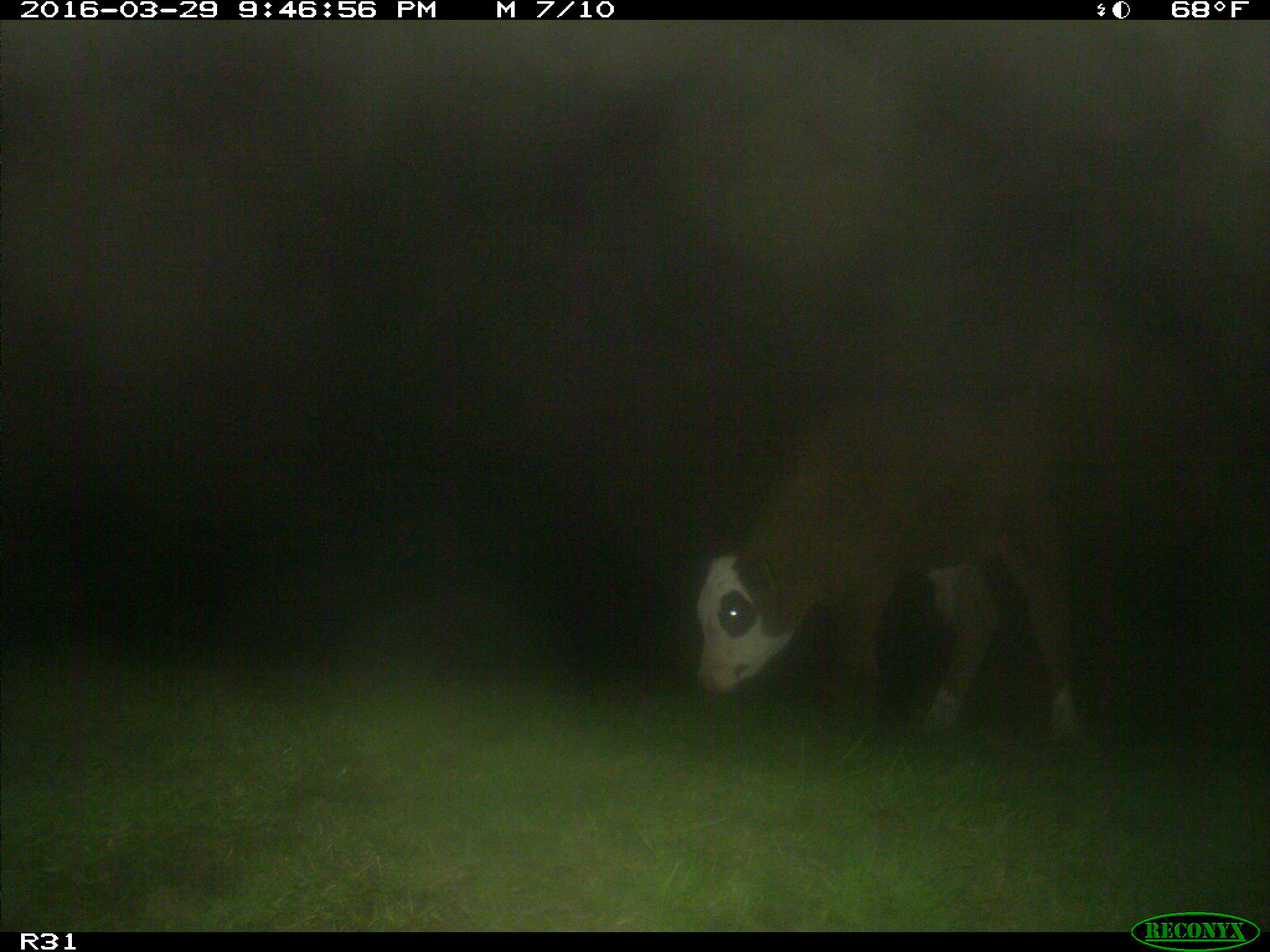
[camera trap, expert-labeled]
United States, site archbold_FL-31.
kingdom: Animalia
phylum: Chordata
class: Mammalia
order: Artiodactyla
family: Bovidae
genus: Bos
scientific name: Bos taurus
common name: domestic cow